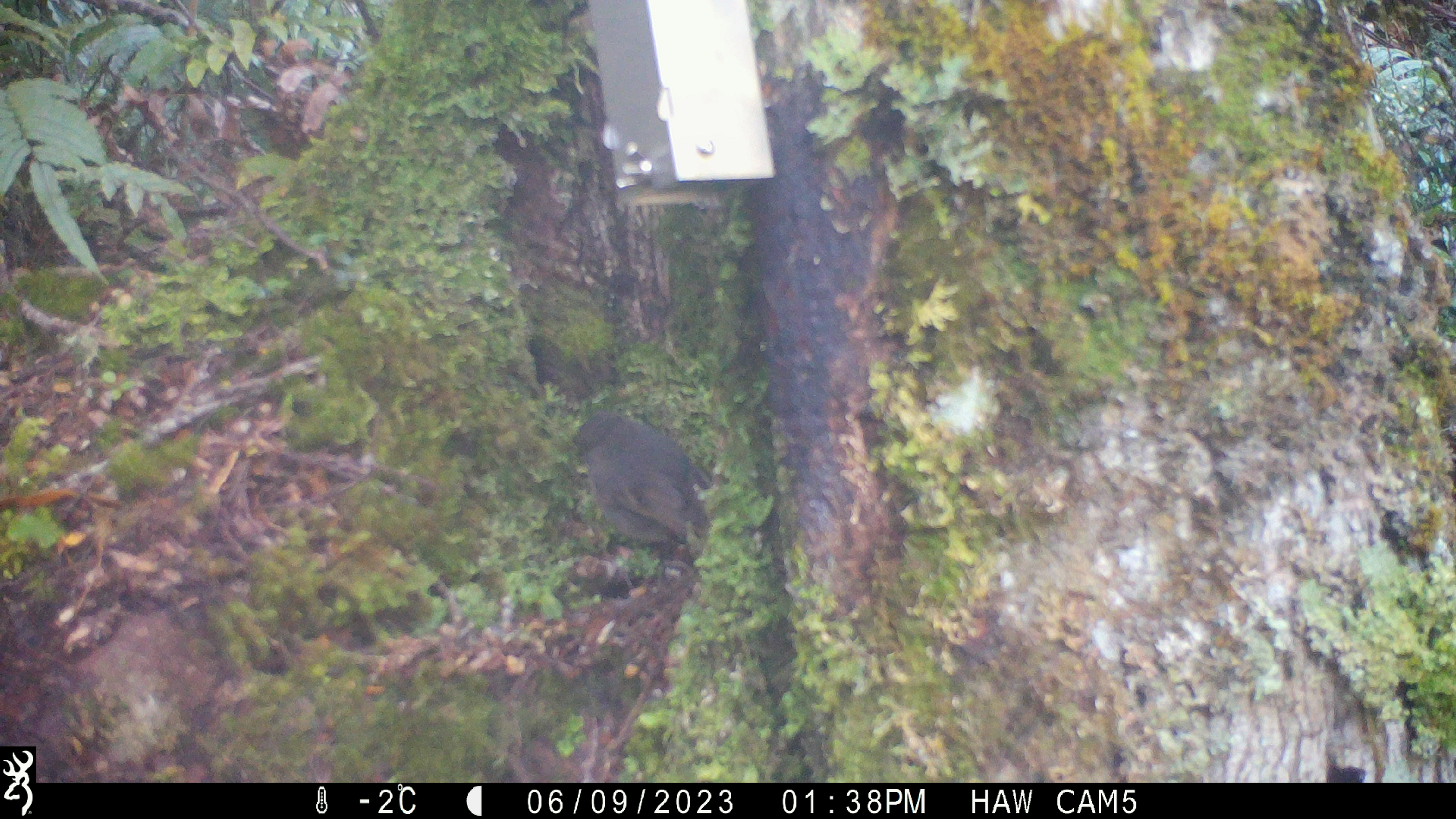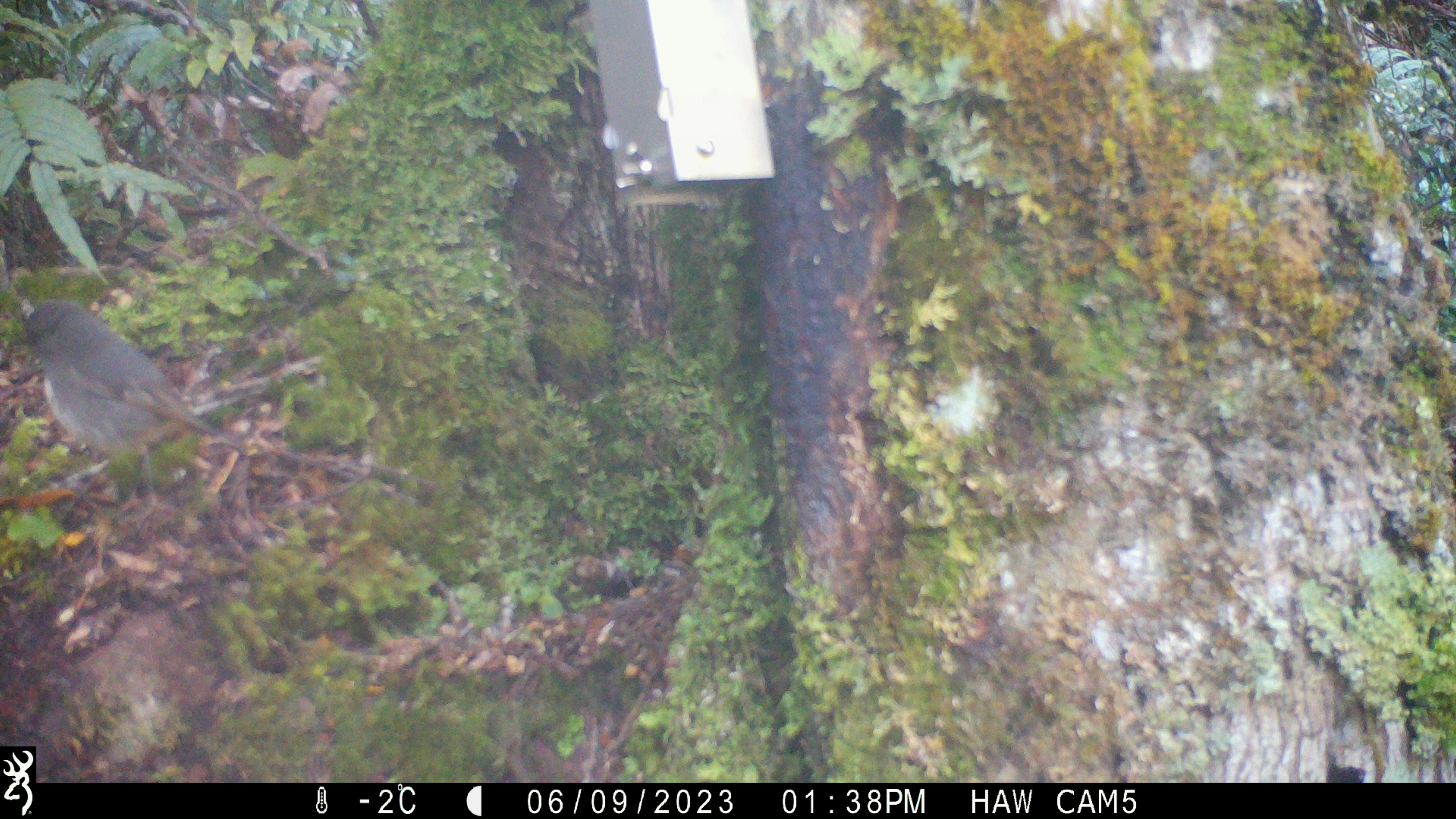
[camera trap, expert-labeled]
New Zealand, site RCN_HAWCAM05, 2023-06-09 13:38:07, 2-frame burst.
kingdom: Animalia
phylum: Chordata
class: Aves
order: Passeriformes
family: Petroicidae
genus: Petroica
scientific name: Petroica australis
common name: new zealand robin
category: robin